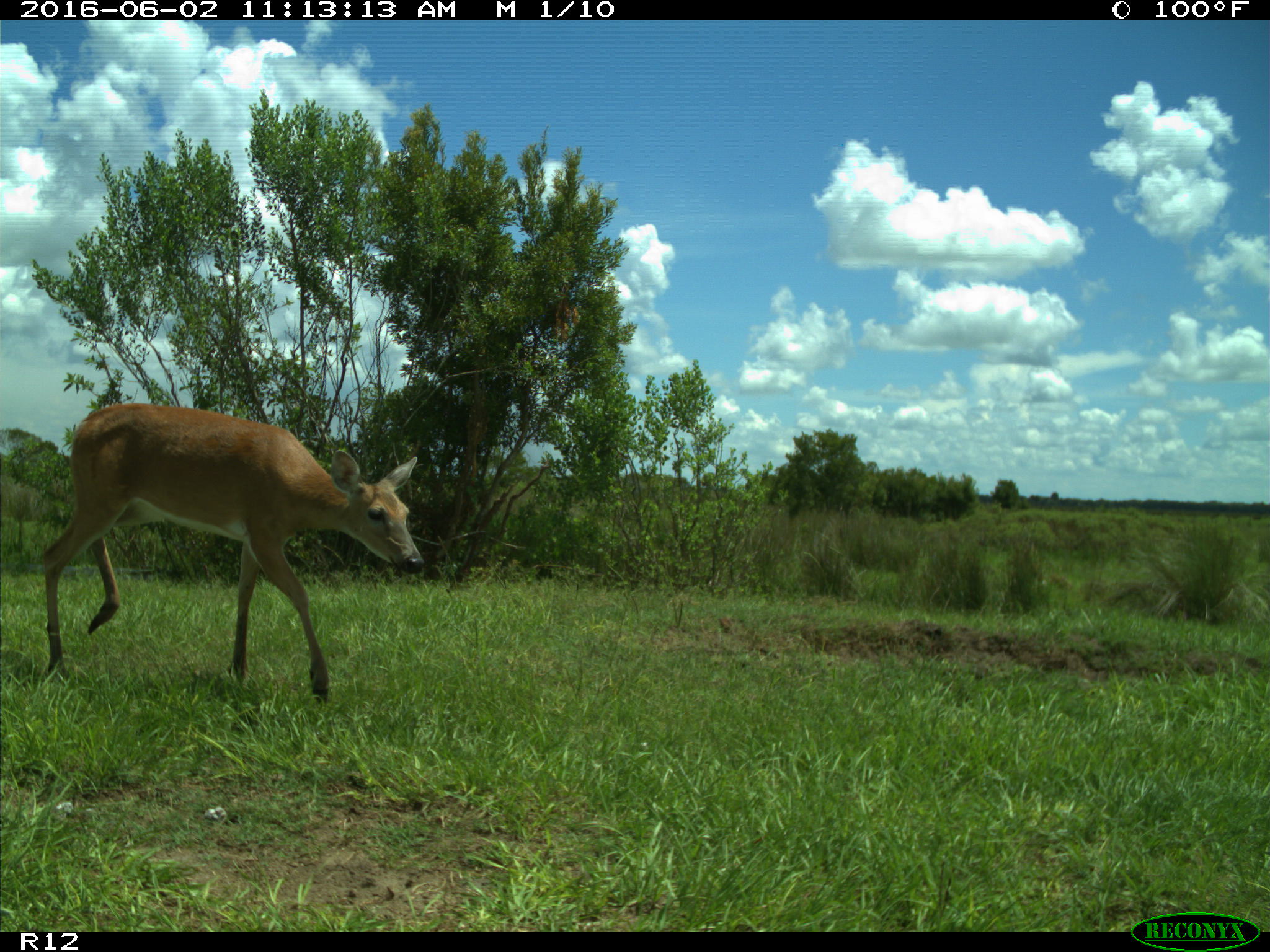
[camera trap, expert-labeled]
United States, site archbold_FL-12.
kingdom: Animalia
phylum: Chordata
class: Mammalia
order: Artiodactyla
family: Cervidae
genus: Odocoileus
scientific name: Odocoileus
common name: deer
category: unidentified deer